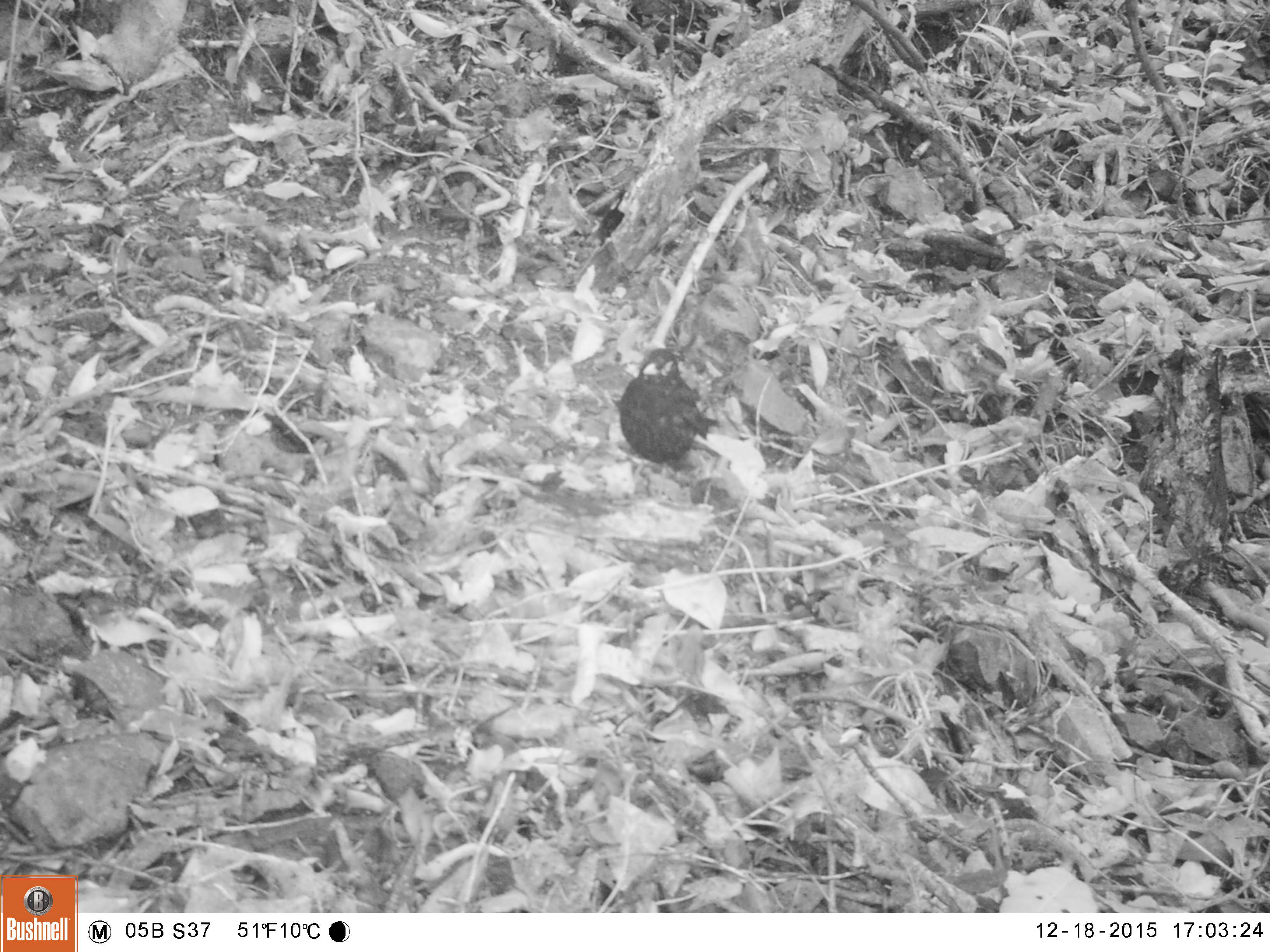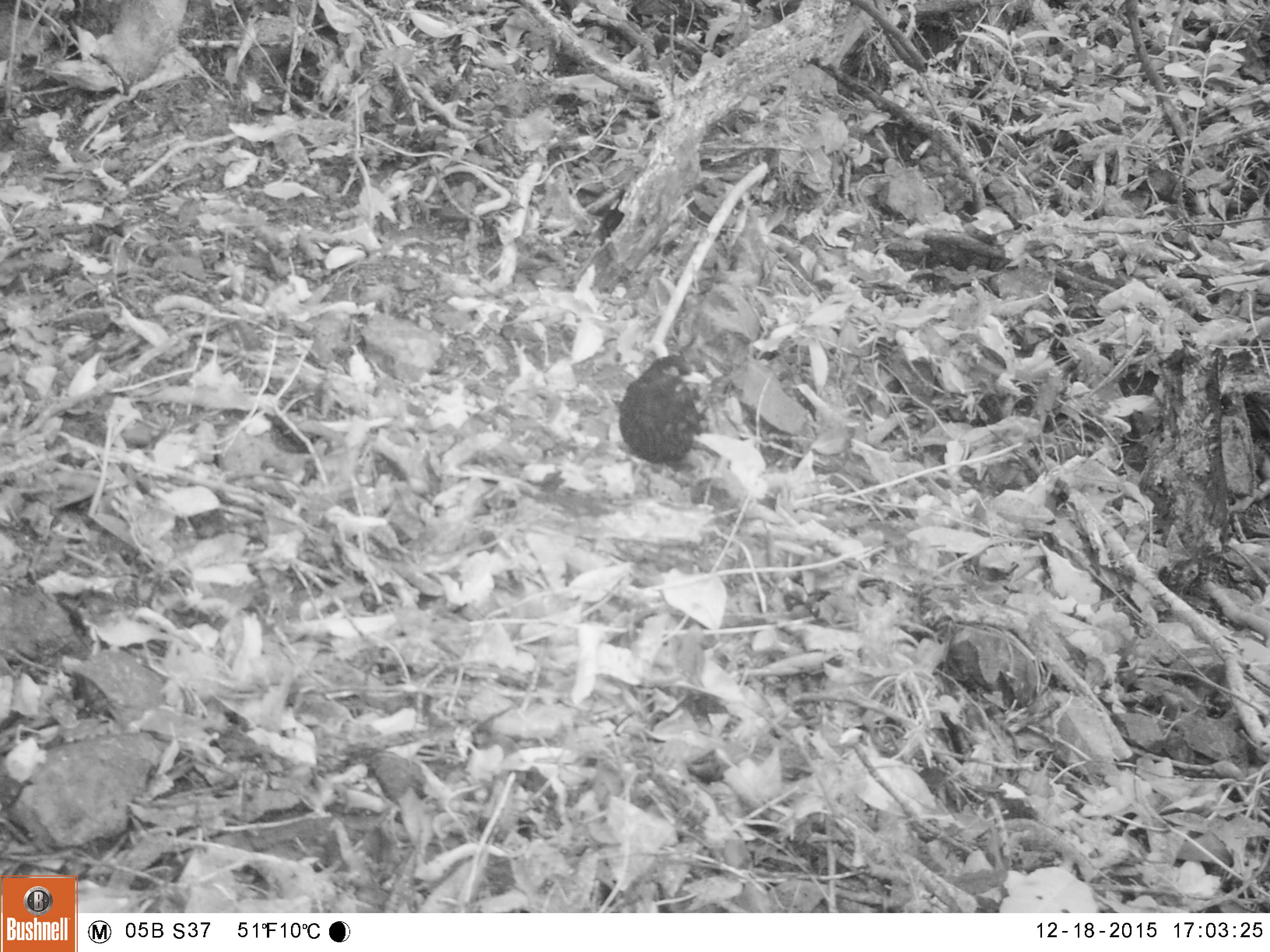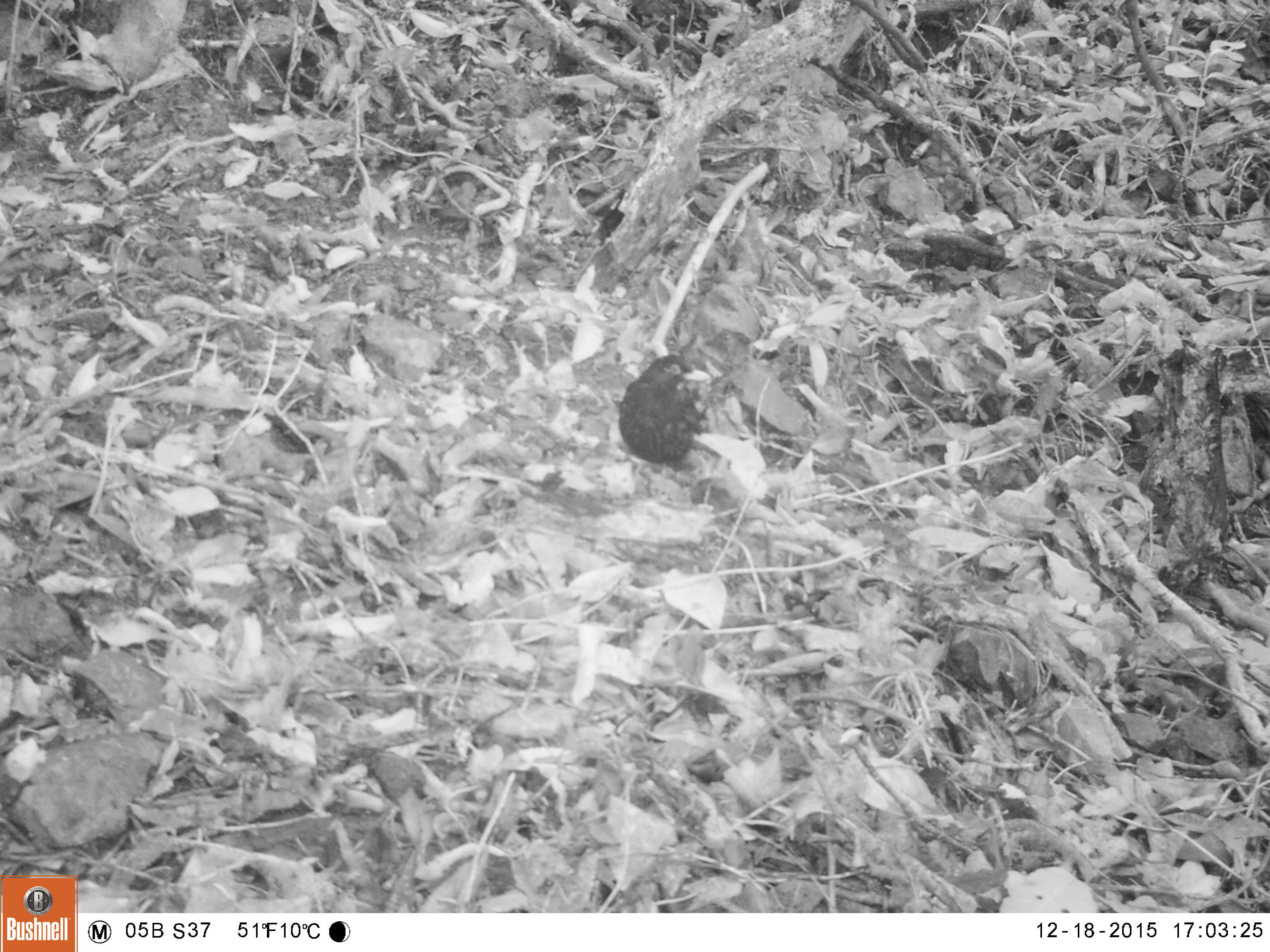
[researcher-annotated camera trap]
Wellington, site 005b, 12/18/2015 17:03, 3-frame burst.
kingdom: Animalia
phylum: Chordata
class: Aves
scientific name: Aves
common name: bird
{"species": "bird (Aves)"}